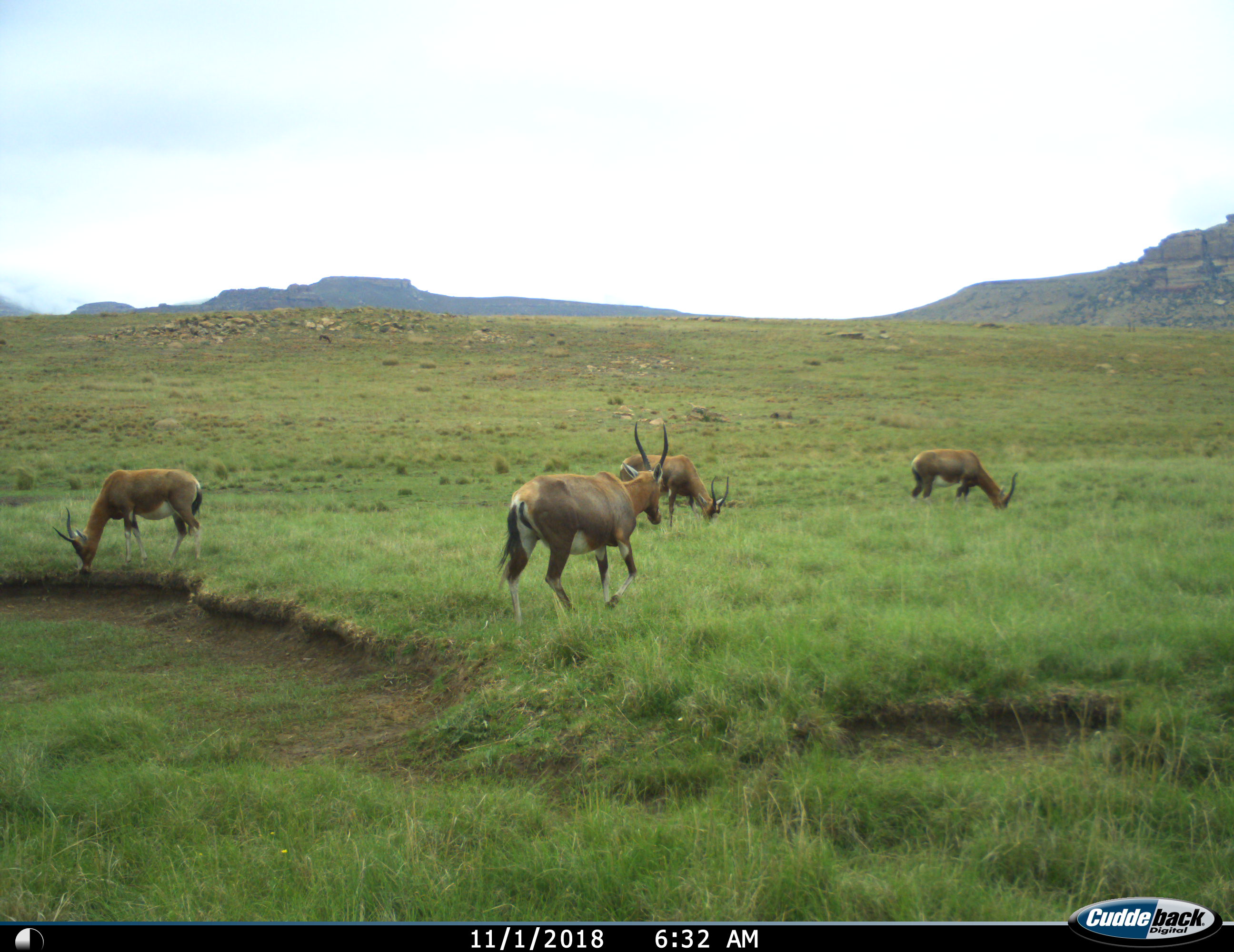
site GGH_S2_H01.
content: unidentified animal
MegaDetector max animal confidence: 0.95